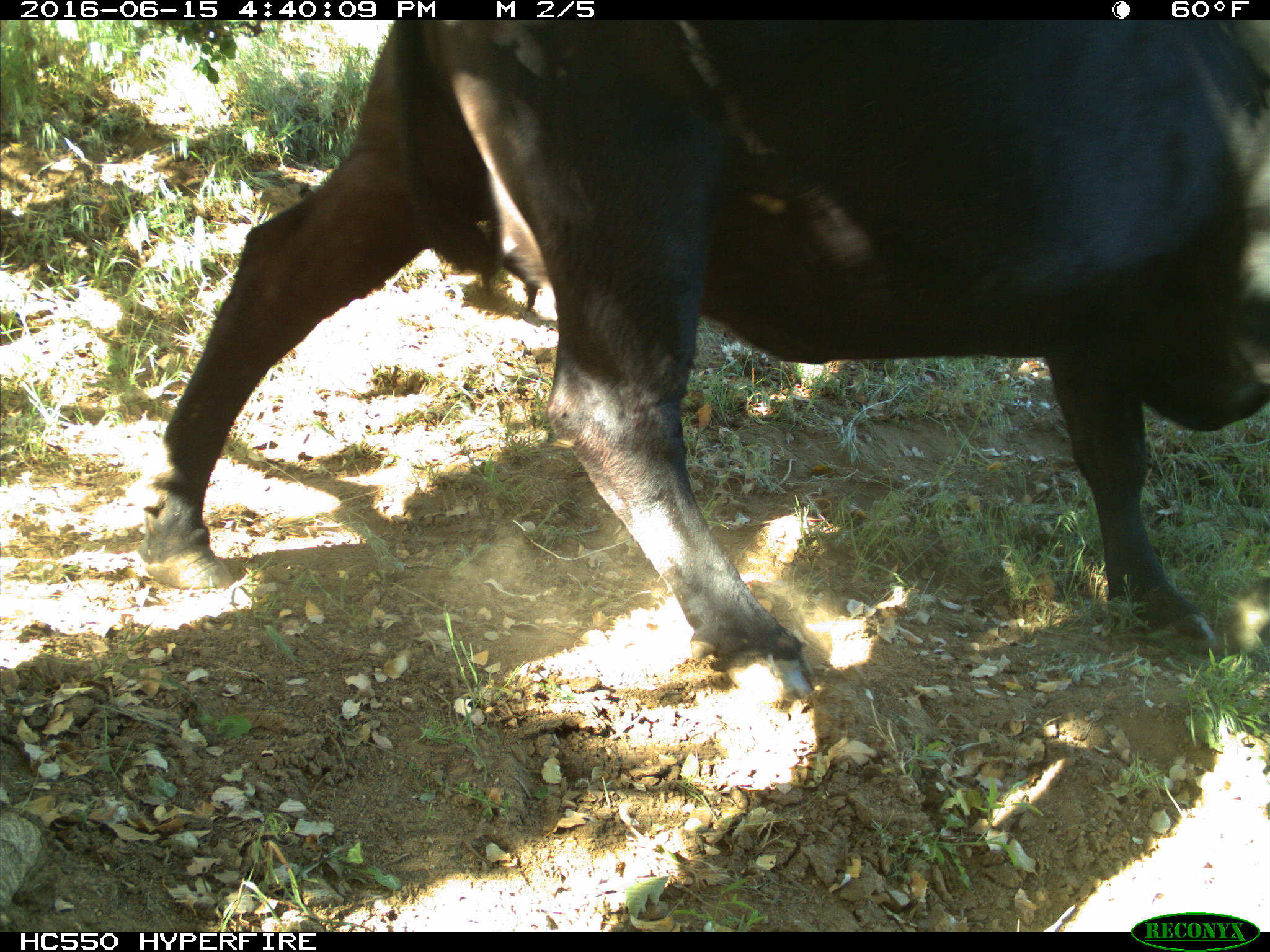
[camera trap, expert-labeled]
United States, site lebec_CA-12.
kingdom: Animalia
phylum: Chordata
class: Mammalia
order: Artiodactyla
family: Bovidae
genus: Bos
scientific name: Bos taurus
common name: domestic cow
Bos taurus (domestic cow).